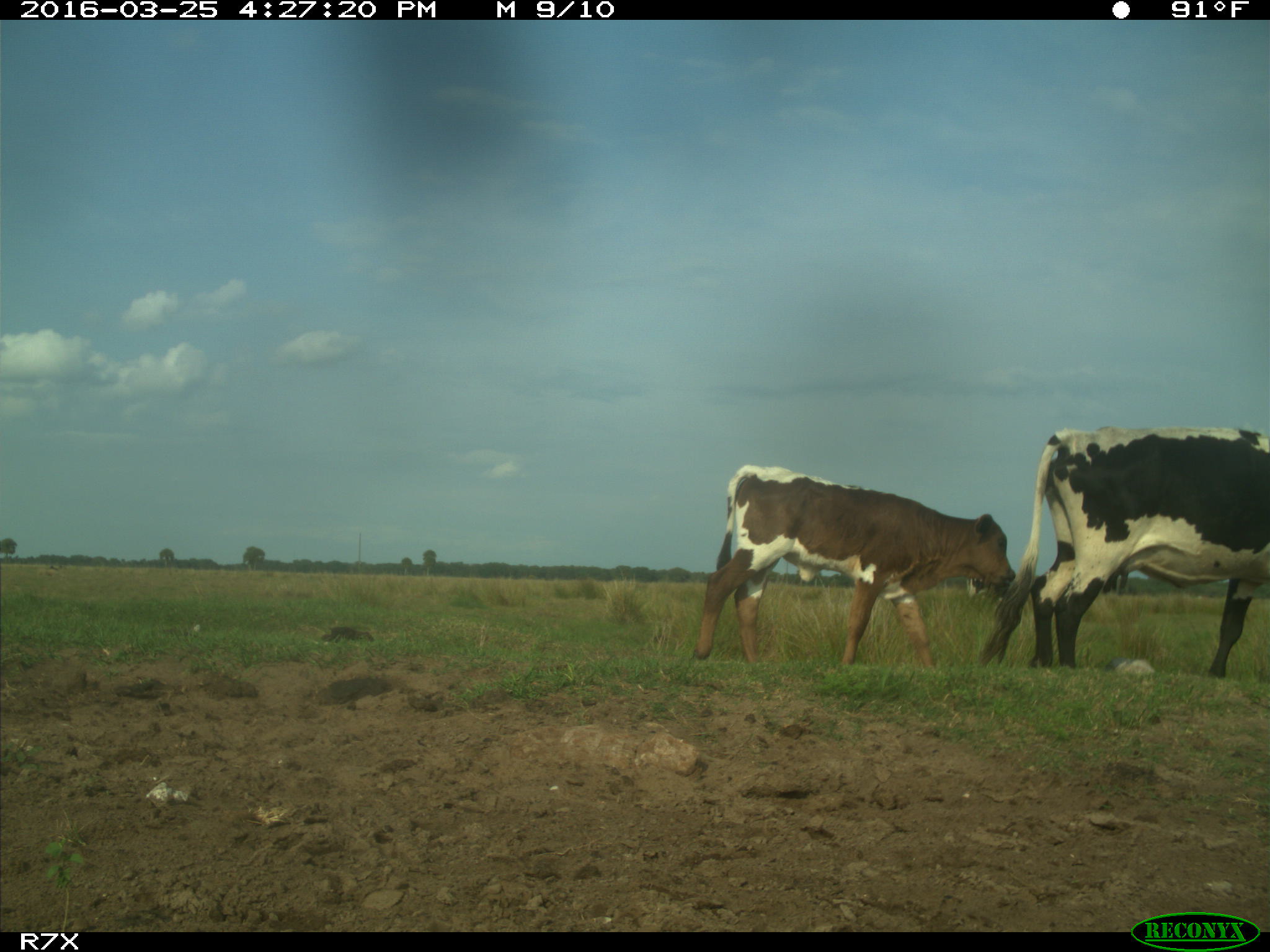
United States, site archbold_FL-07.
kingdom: Animalia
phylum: Chordata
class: Mammalia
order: Artiodactyla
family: Bovidae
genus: Bos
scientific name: Bos taurus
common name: domestic cow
Bos taurus (domestic cow).